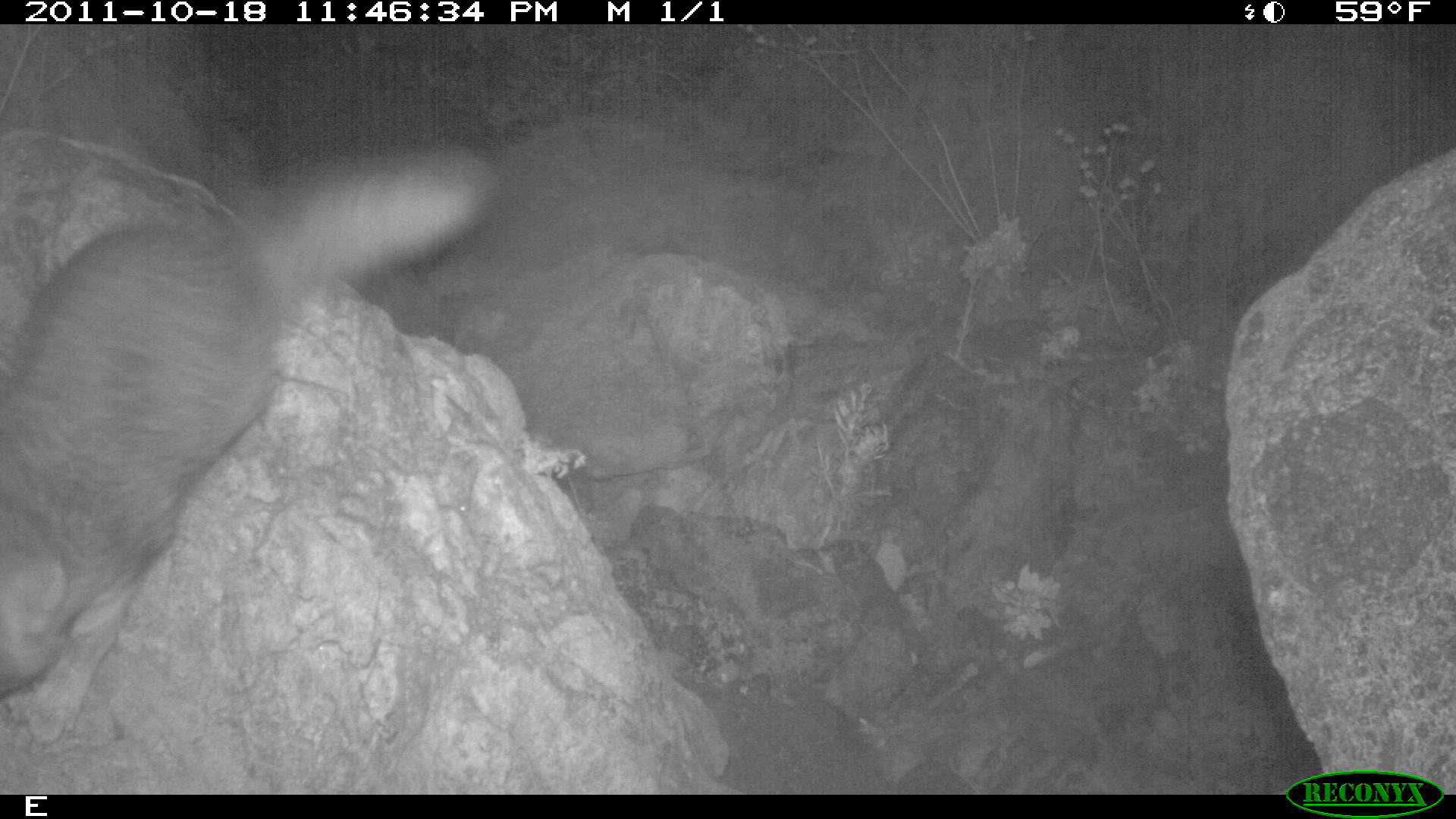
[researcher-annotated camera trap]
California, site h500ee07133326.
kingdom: Animalia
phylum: Chordata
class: Mammalia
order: Carnivora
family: Canidae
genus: Urocyon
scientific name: Urocyon littoralis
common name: island fox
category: fox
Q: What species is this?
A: Fox (island fox) (Urocyon littoralis).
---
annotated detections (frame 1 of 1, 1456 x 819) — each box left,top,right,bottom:
fox: 0,148,489,742